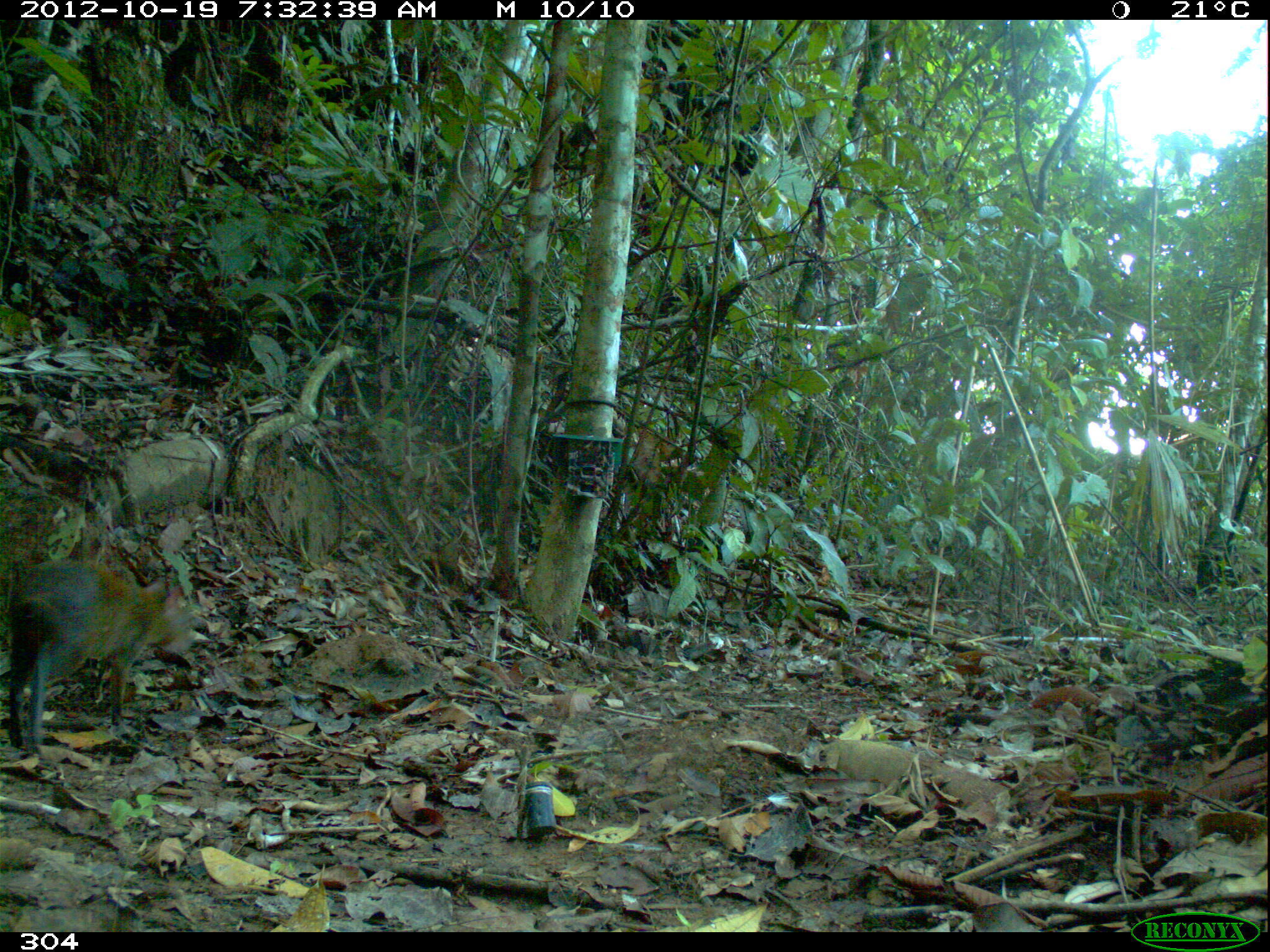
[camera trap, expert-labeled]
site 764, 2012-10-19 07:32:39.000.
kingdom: Animalia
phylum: Chordata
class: Mammalia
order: Rodentia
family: Dasyproctidae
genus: Dasyprocta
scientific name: Dasyprocta punctata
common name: central american agouti